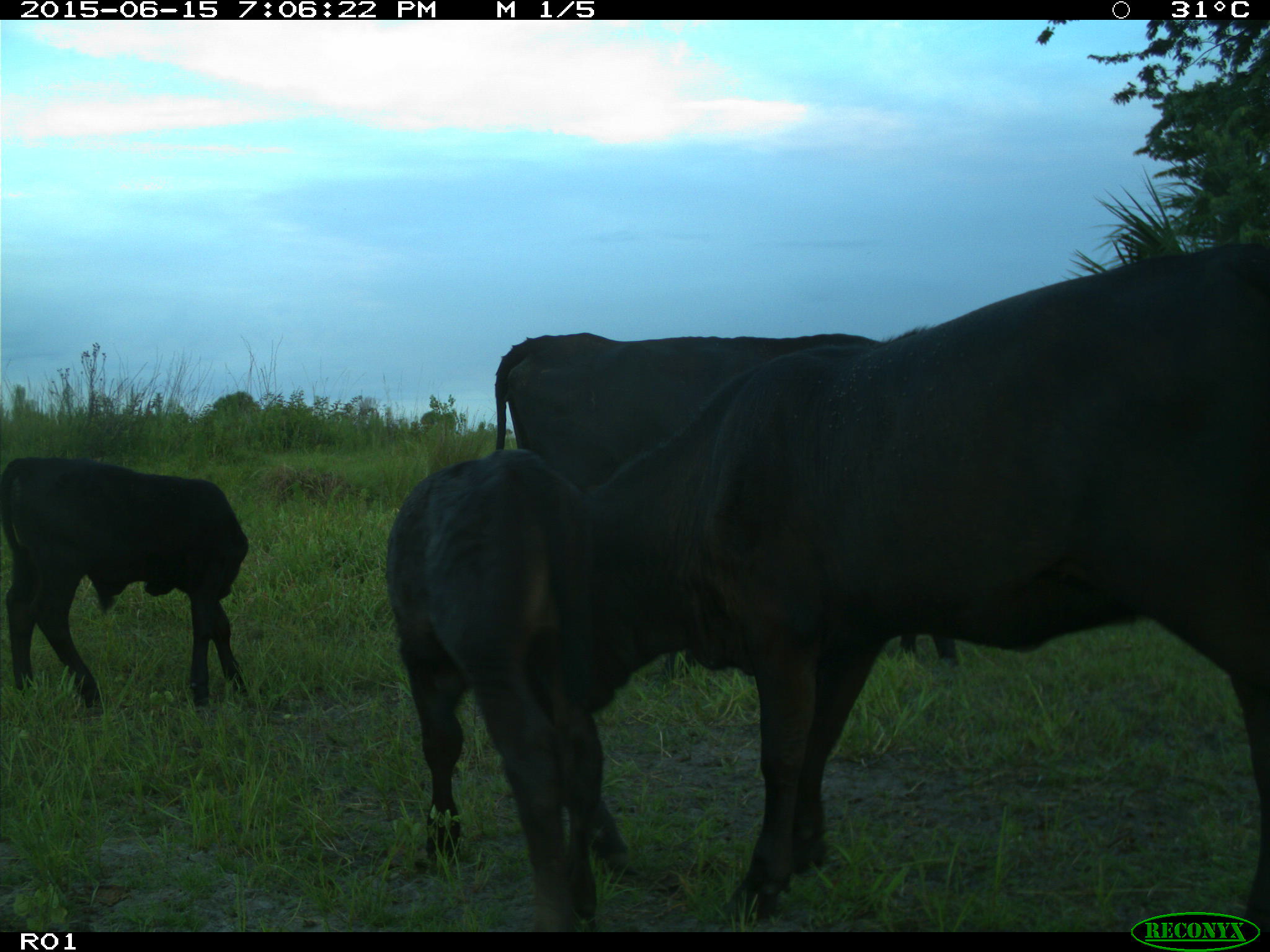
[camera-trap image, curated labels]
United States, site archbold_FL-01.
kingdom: Animalia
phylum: Chordata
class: Mammalia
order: Artiodactyla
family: Bovidae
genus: Bos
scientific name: Bos taurus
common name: domestic cow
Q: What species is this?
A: Bos taurus (domestic cow).